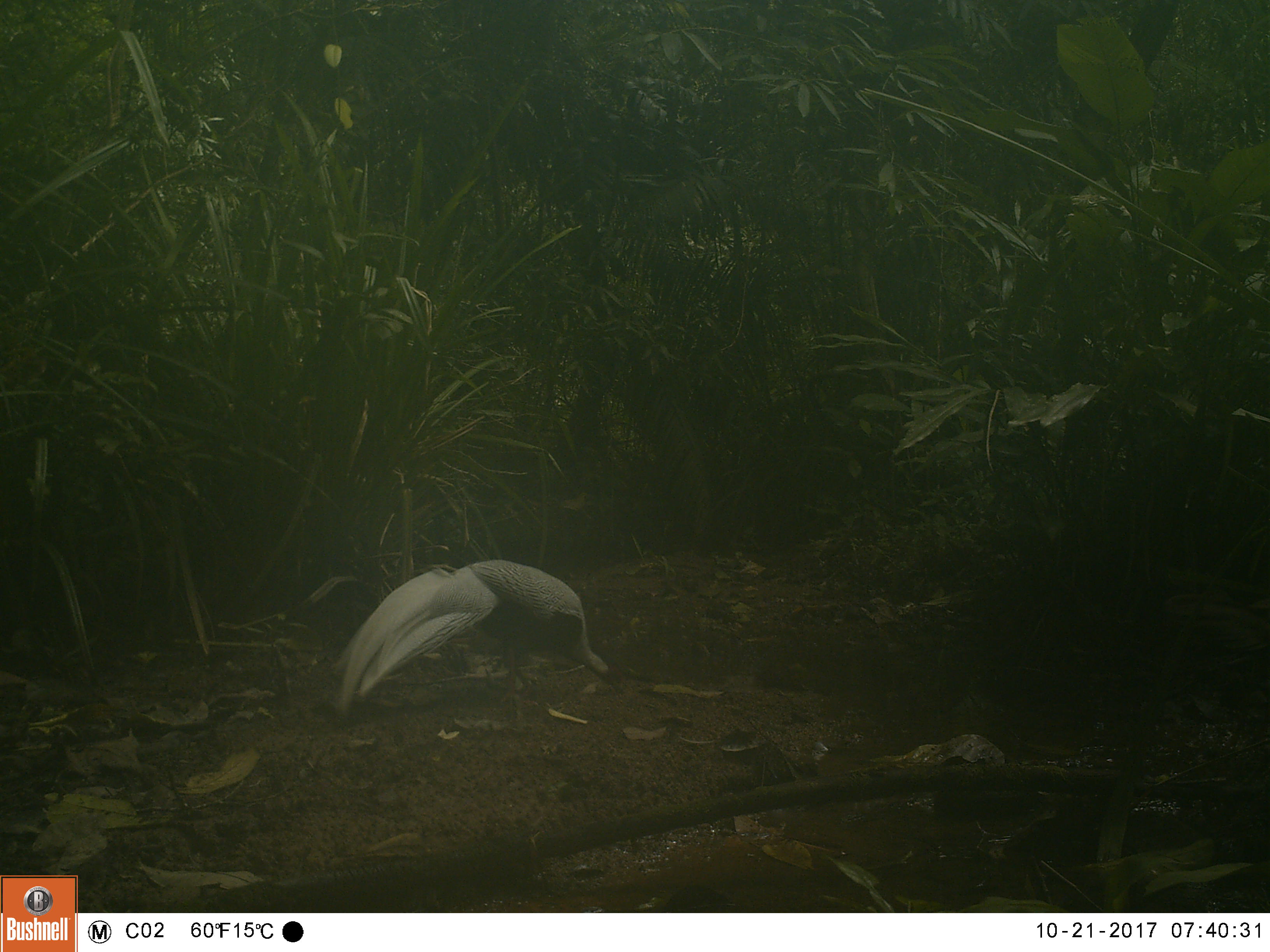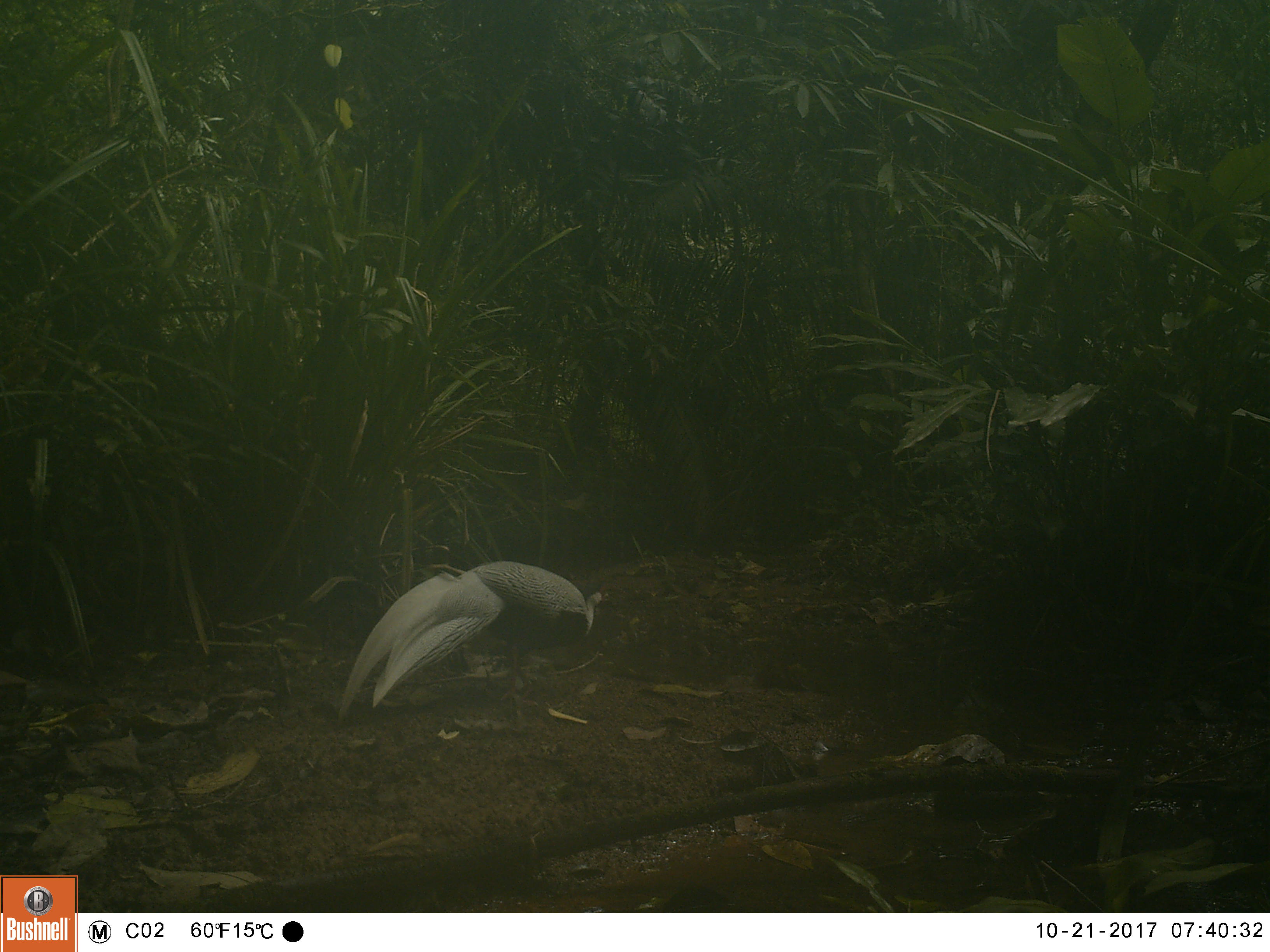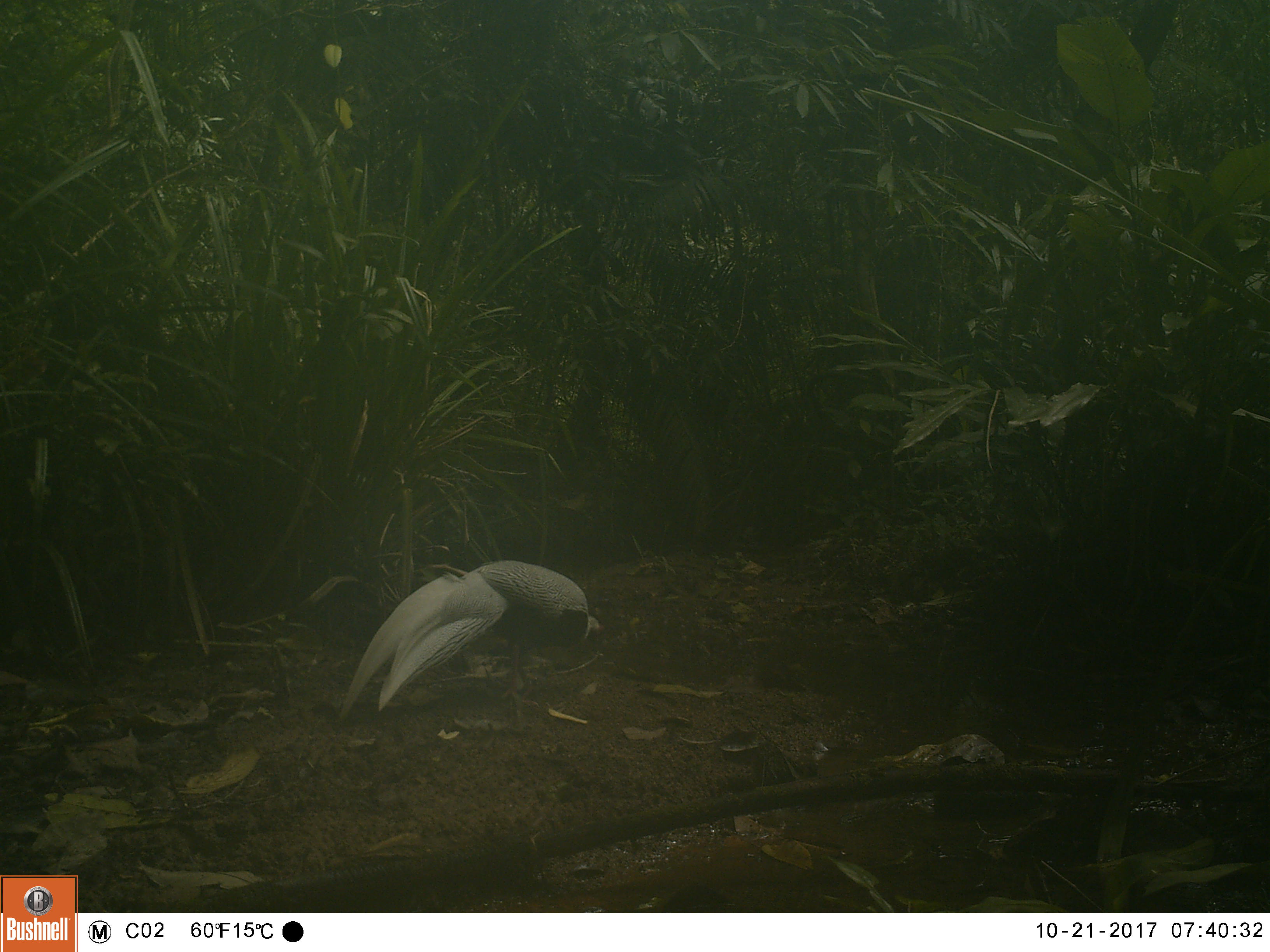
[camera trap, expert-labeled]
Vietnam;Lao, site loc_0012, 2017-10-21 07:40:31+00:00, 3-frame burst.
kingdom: Animalia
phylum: Chordata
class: Aves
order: Galliformes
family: Phasianidae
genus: Lophura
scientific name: Lophura nycthemera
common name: silver pheasant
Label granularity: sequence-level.